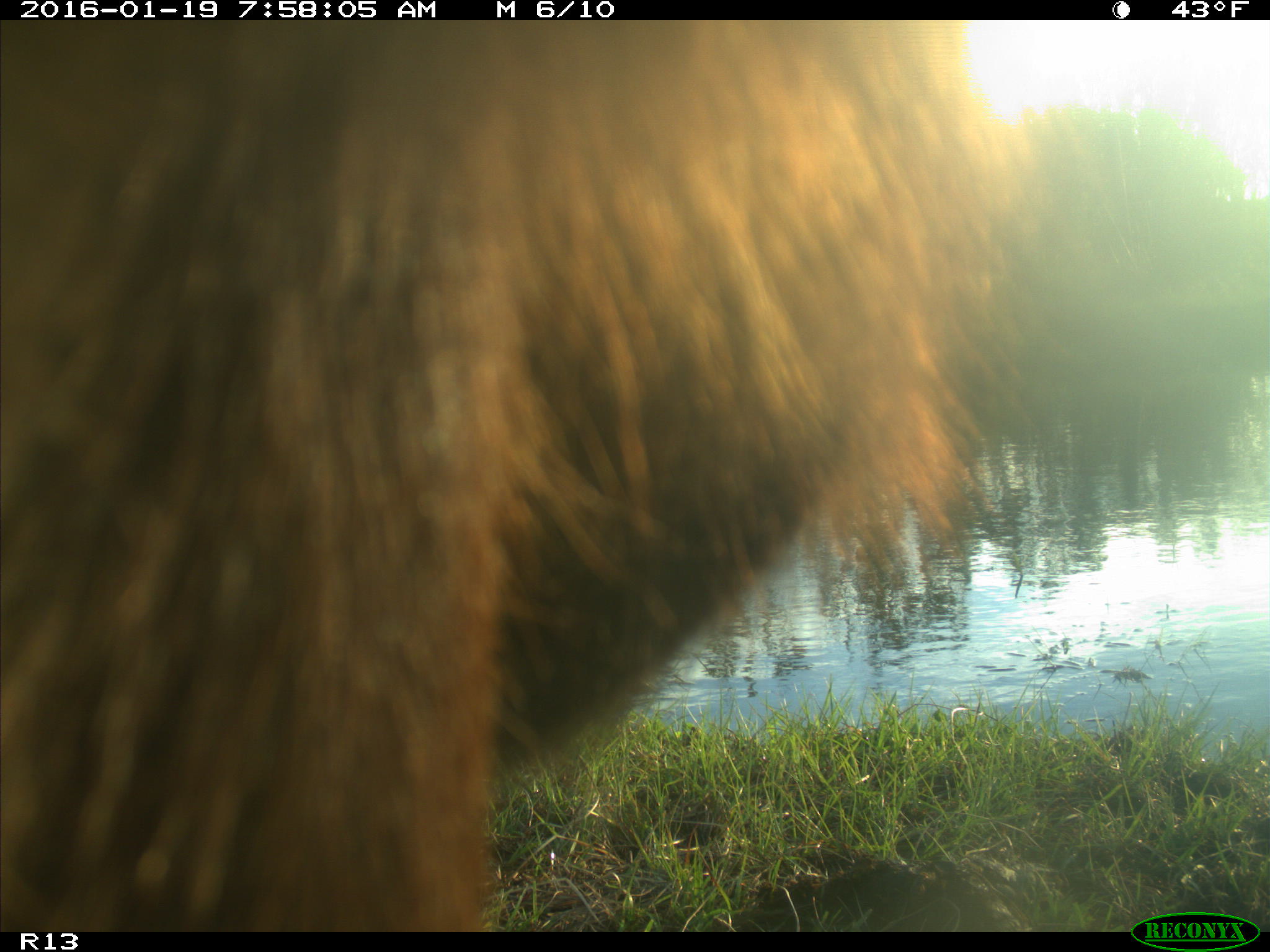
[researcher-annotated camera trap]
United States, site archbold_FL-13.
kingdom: Animalia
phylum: Chordata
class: Mammalia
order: Artiodactyla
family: Bovidae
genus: Bos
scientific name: Bos taurus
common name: domestic cow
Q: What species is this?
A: Bos taurus (domestic cow).